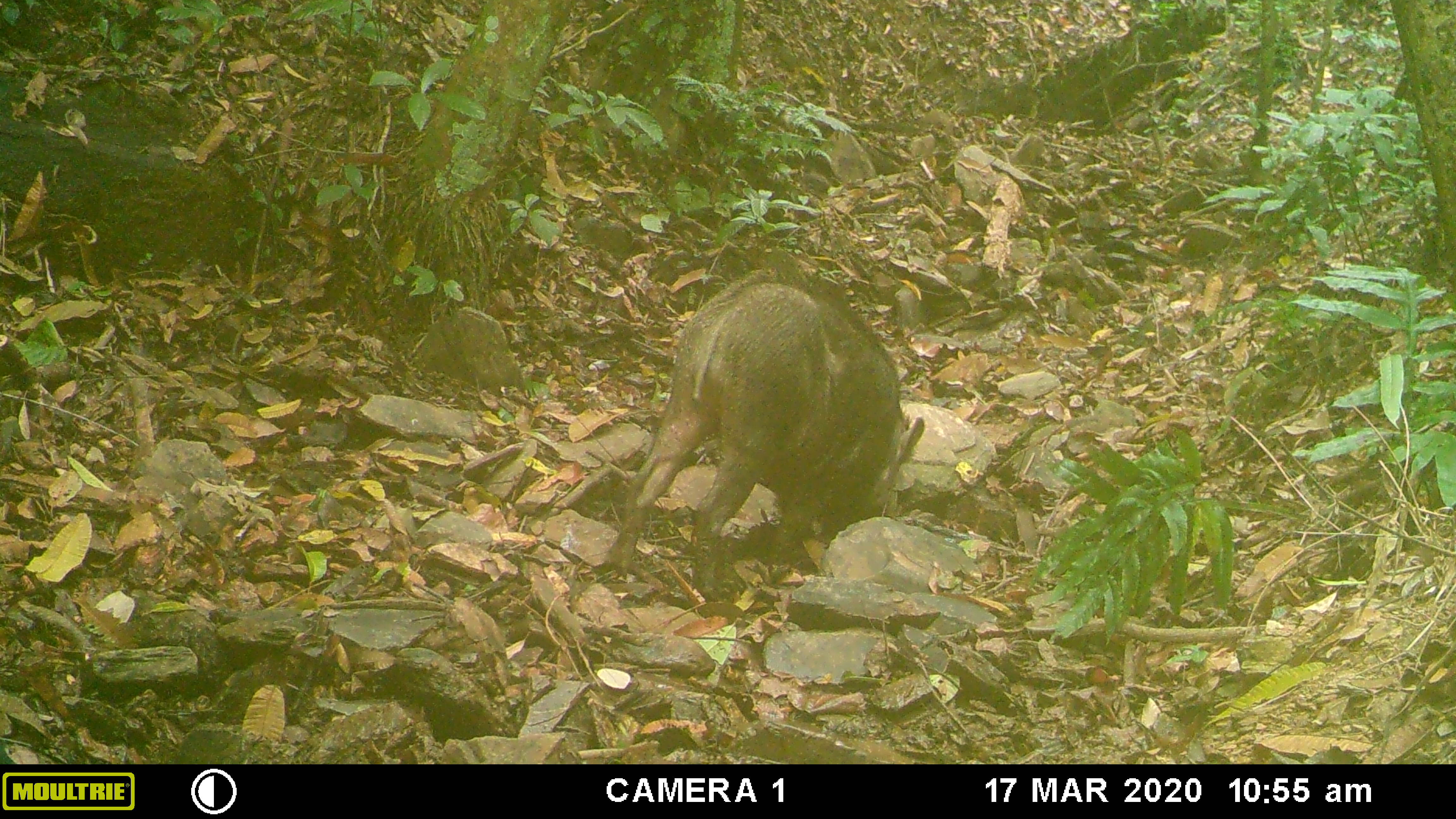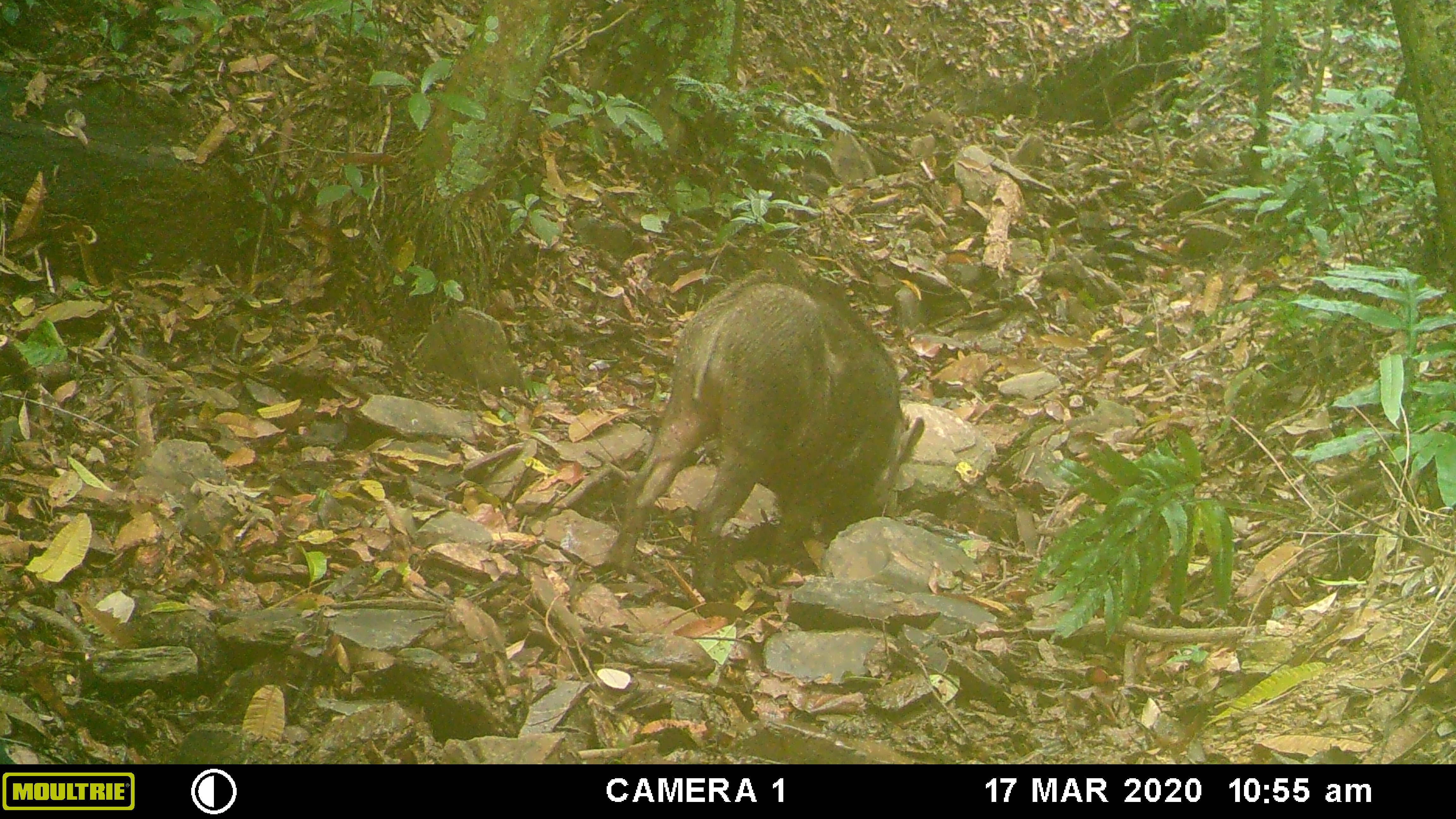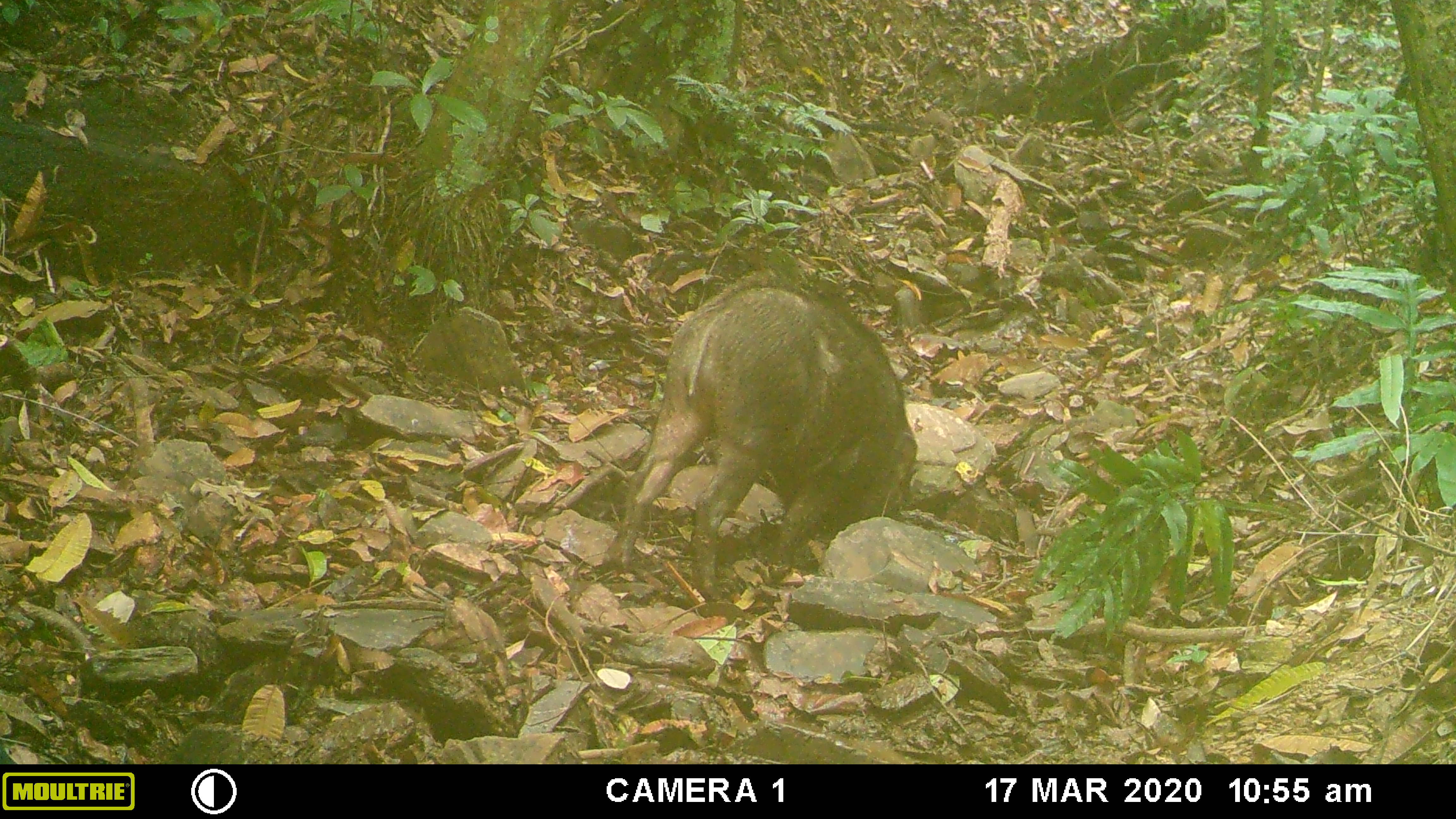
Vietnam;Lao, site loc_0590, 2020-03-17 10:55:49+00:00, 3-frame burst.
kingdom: Animalia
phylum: Chordata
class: Aves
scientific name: Aves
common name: bird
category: unidentified bird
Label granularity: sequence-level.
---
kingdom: Animalia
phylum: Chordata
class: Mammalia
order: Artiodactyla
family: Suidae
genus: Sus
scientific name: Sus scrofa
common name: eurasian wild pig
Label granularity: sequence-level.